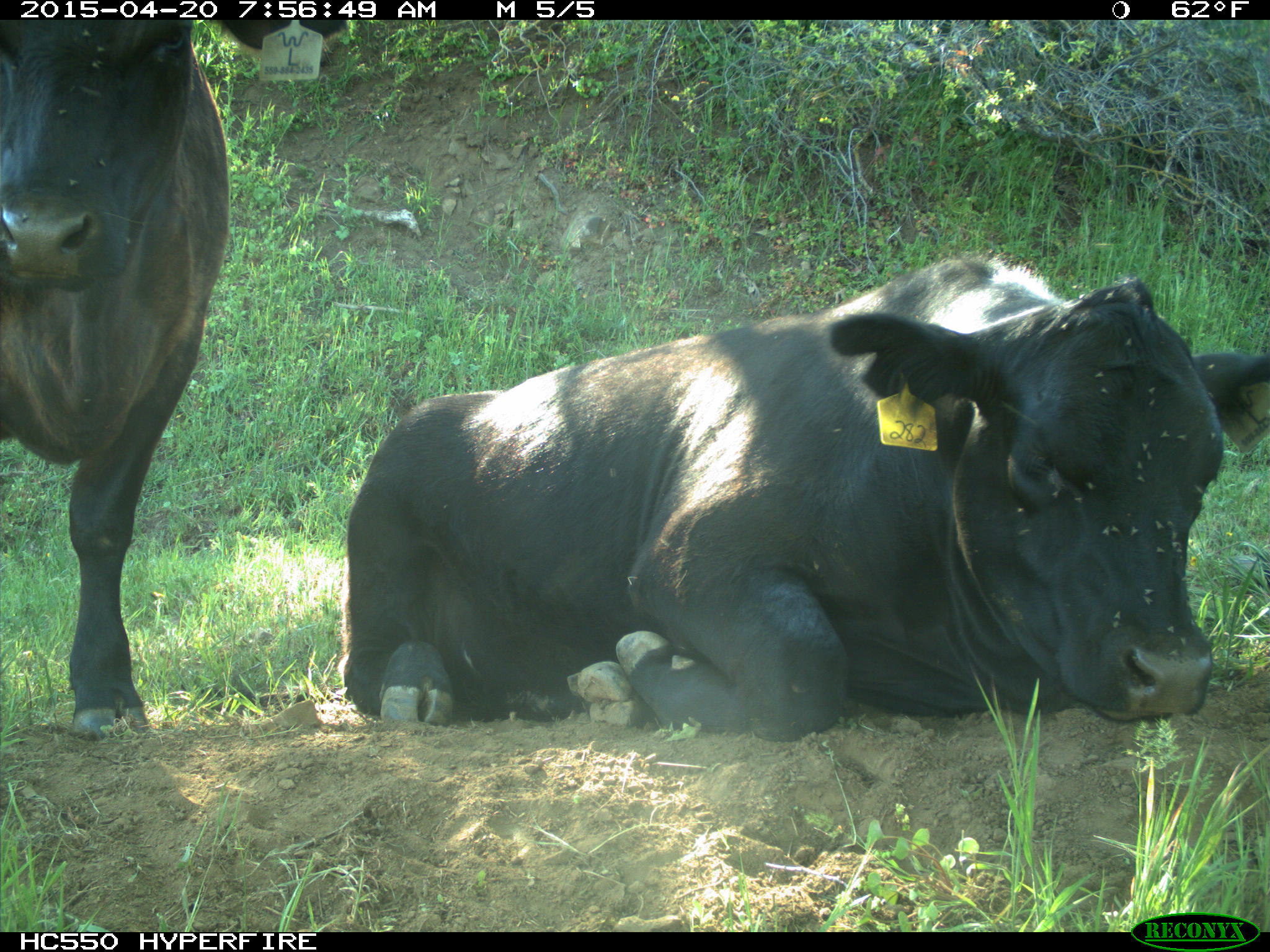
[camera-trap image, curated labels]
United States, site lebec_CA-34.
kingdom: Animalia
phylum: Chordata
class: Mammalia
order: Artiodactyla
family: Bovidae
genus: Bos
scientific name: Bos taurus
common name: domestic cow